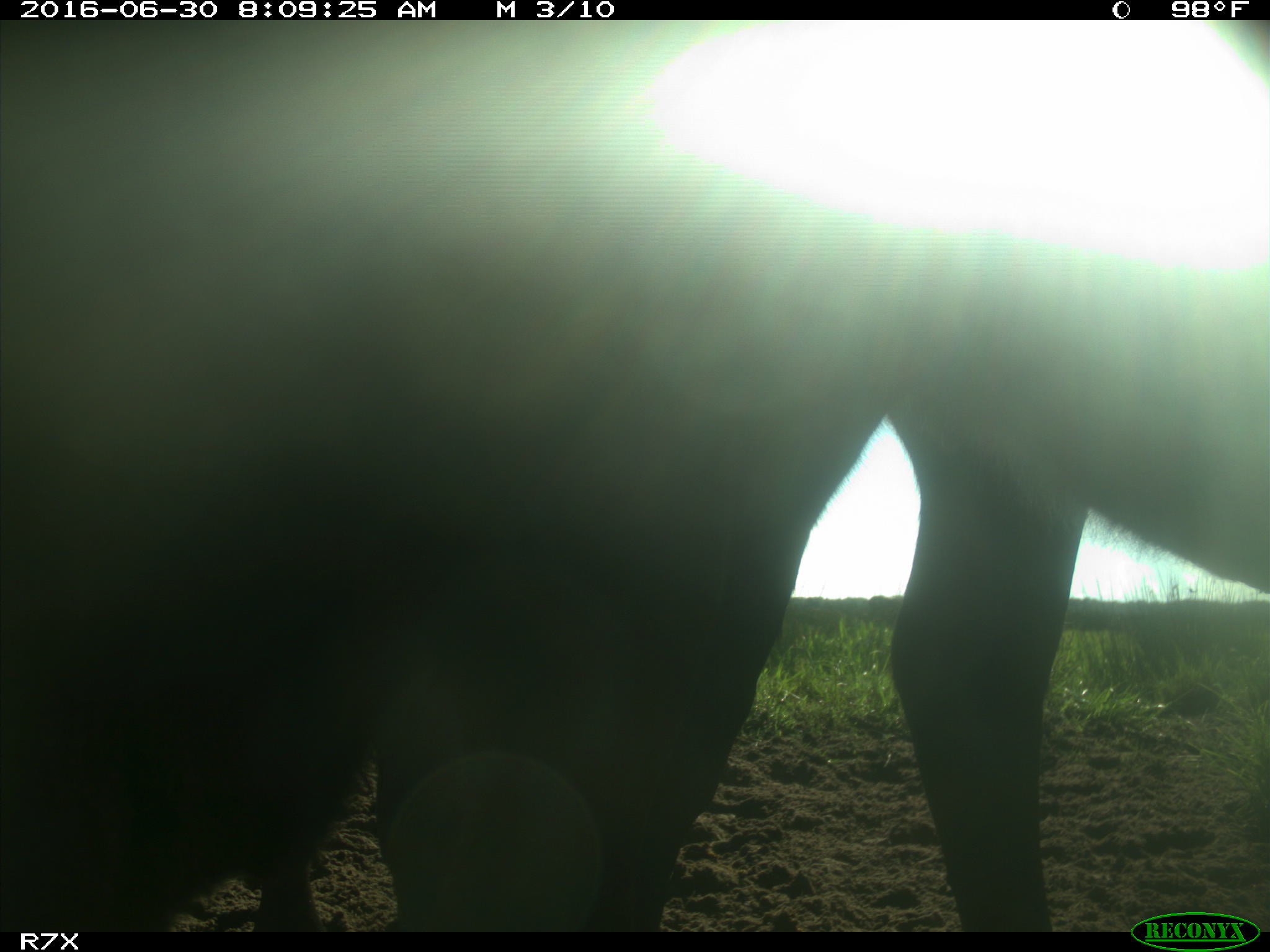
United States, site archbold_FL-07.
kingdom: Animalia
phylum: Chordata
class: Mammalia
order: Artiodactyla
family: Bovidae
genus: Bos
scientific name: Bos taurus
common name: domestic cow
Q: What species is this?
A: Bos taurus (domestic cow).